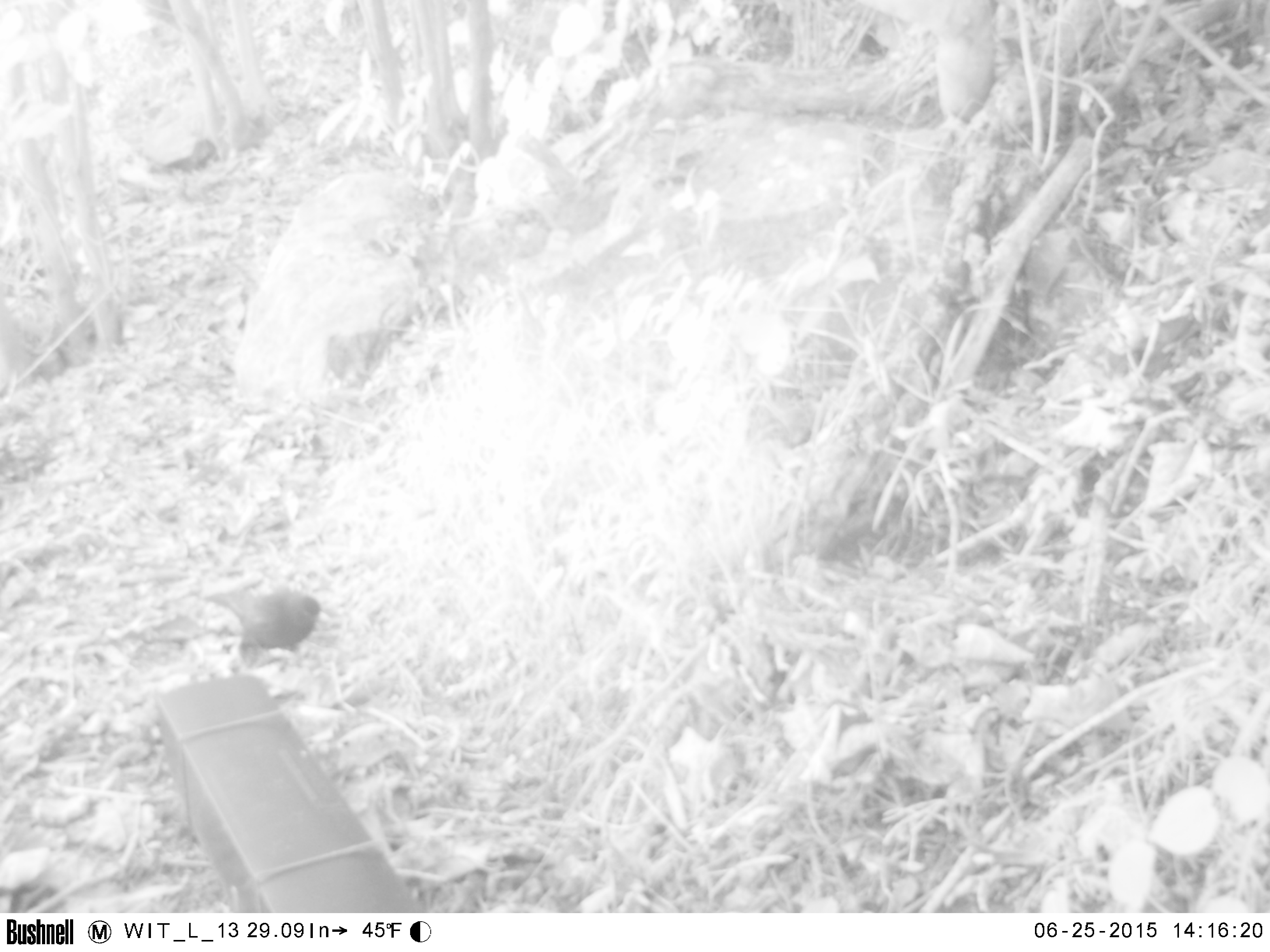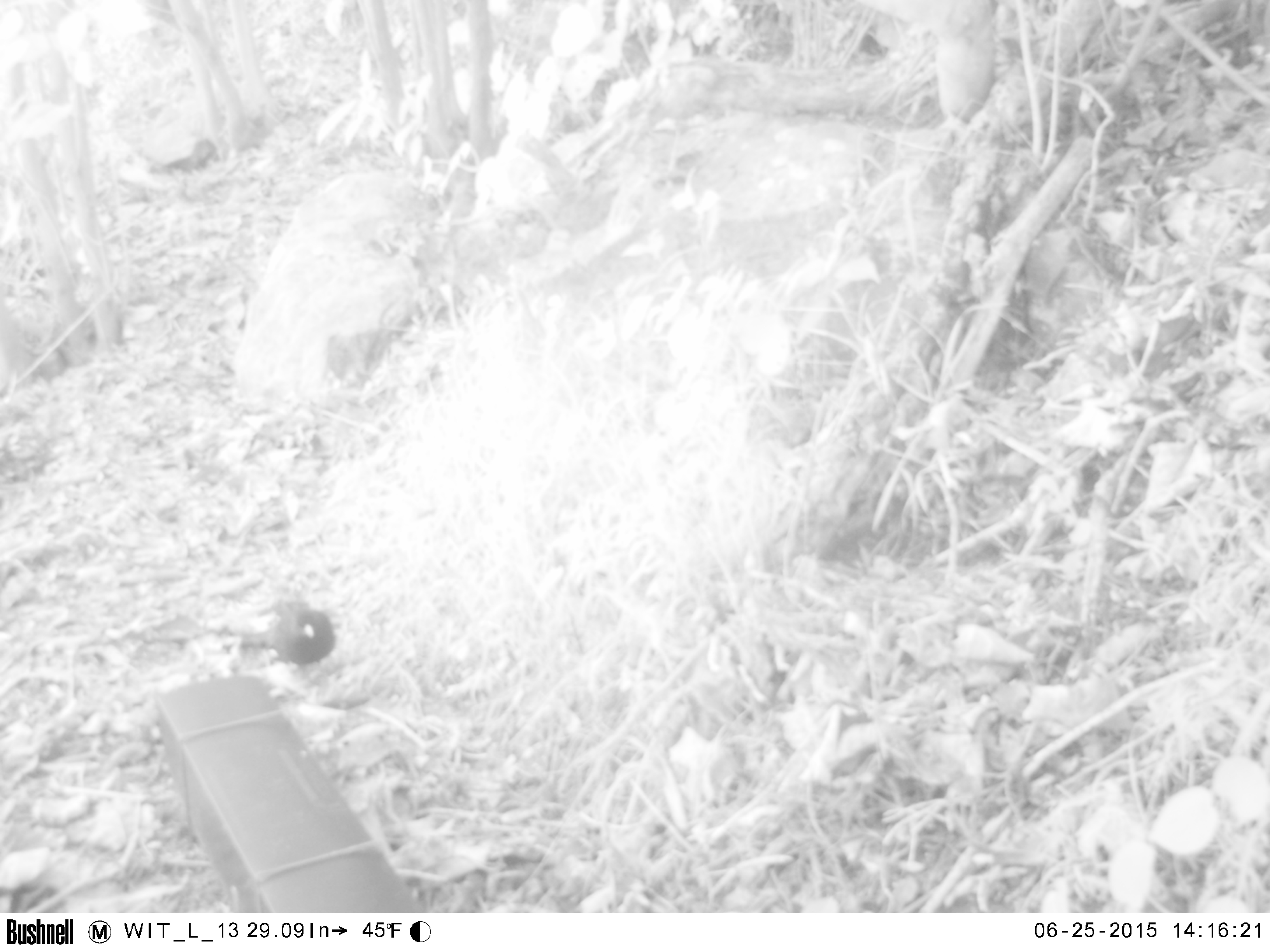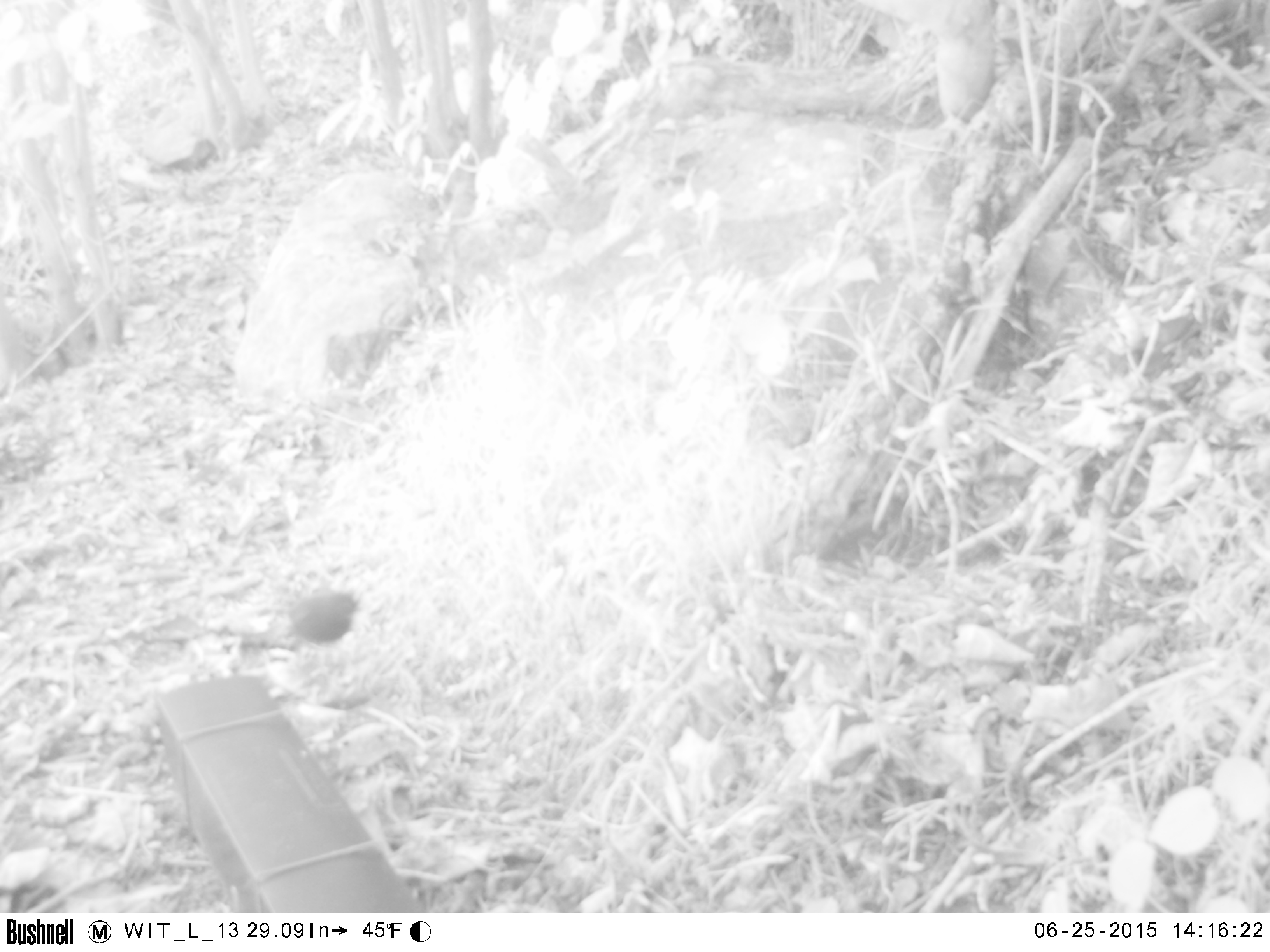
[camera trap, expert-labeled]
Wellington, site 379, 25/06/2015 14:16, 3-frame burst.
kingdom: Animalia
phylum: Chordata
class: Aves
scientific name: Aves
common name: bird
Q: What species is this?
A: Bird (Aves).